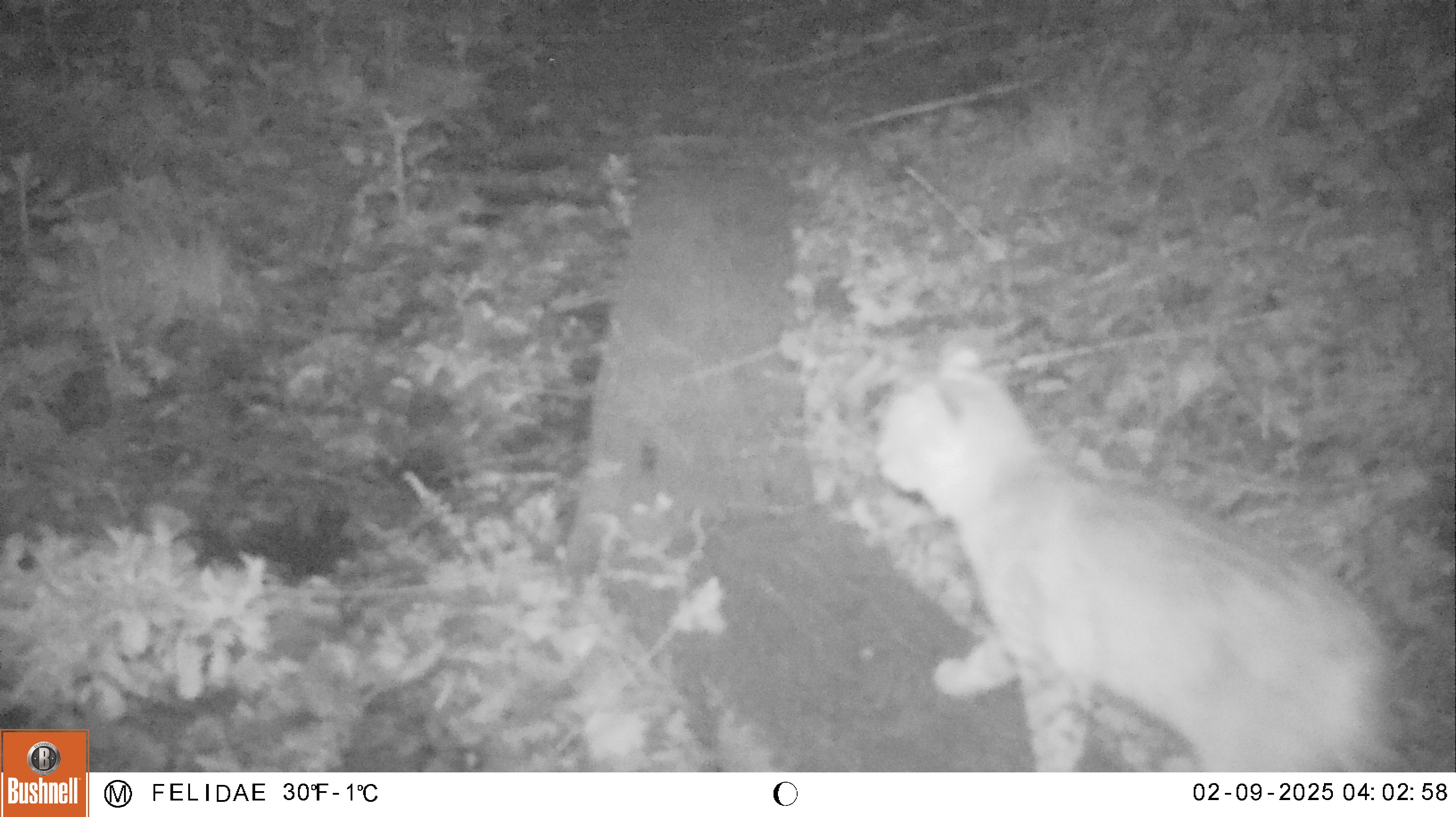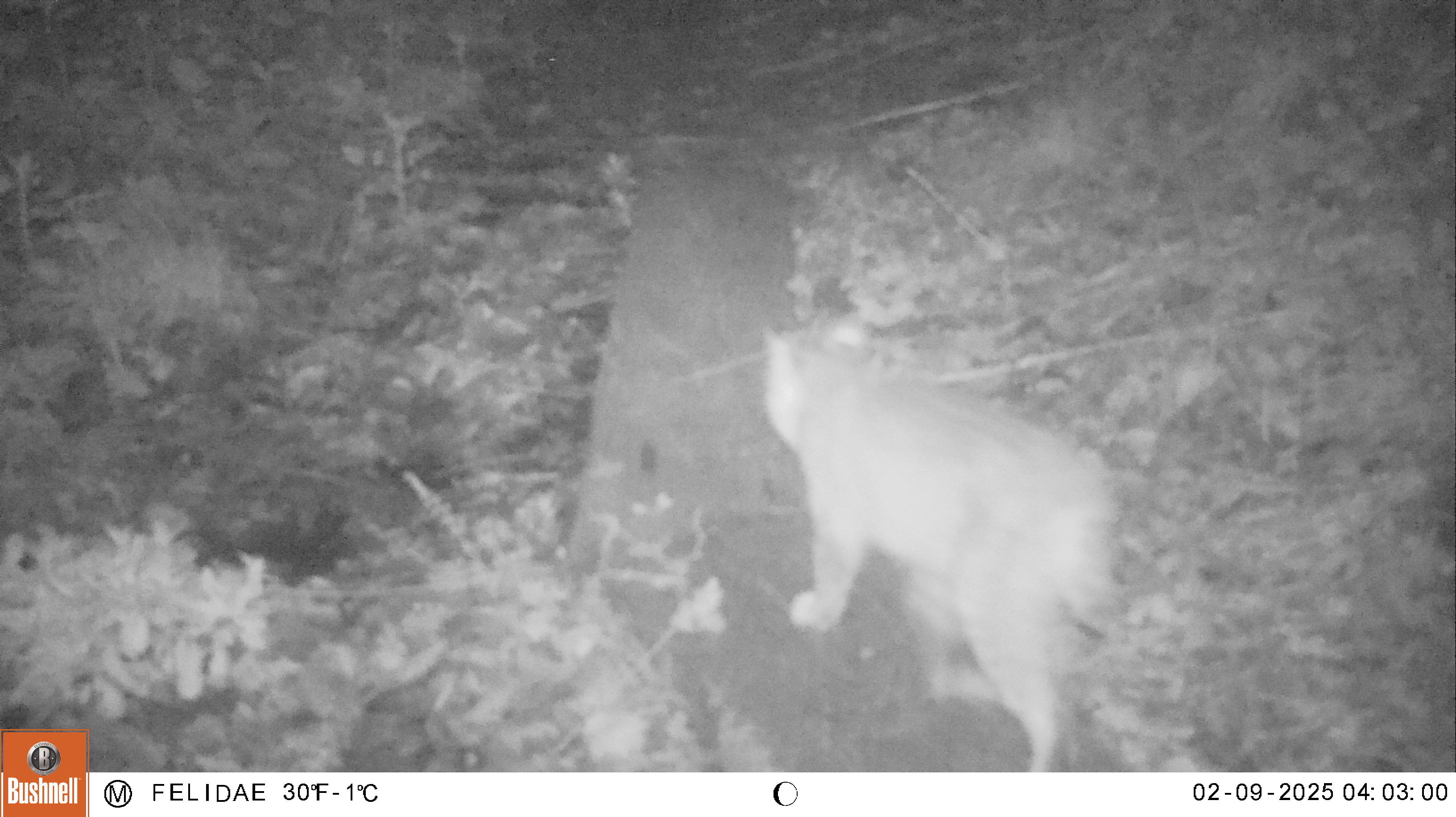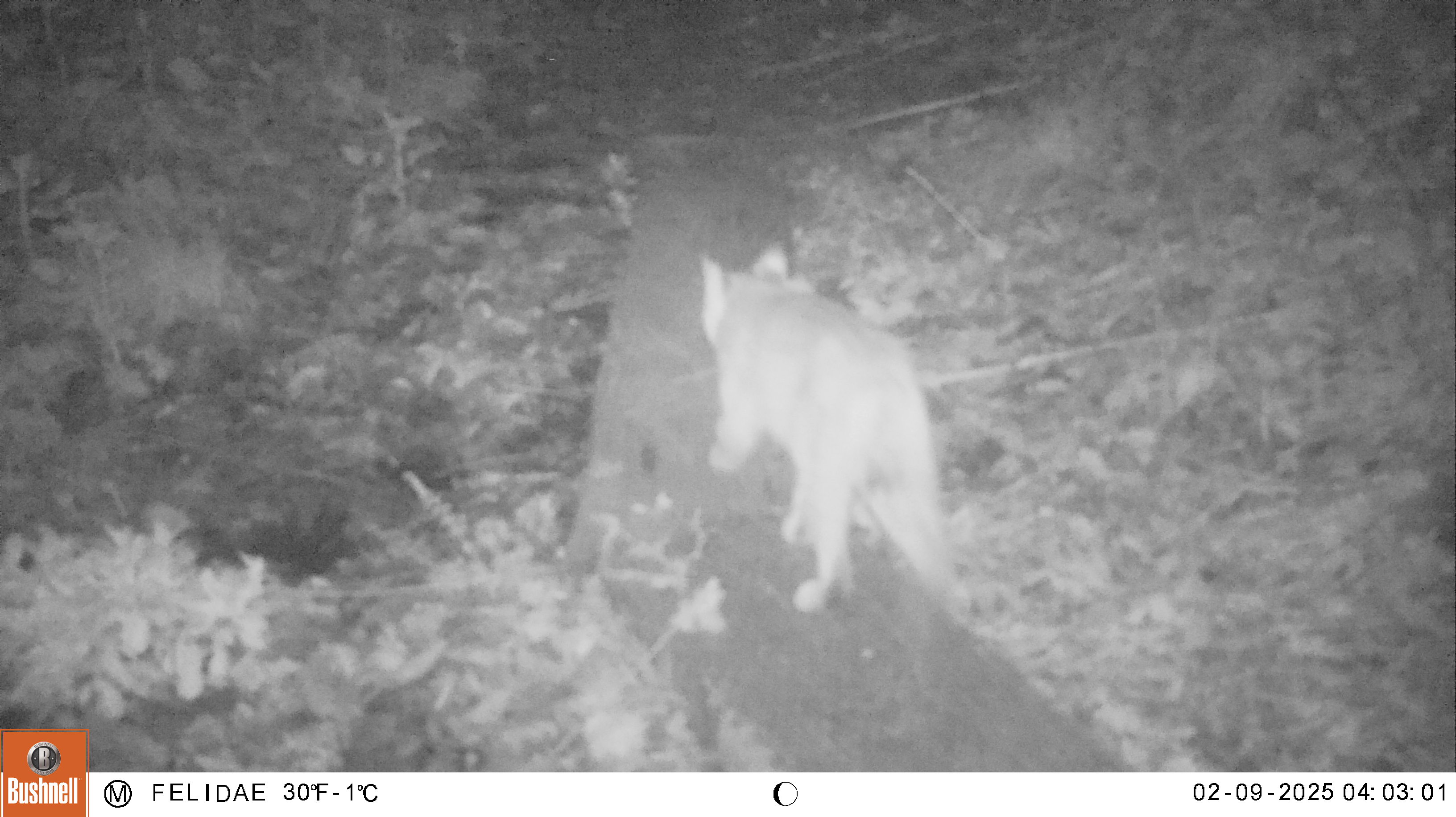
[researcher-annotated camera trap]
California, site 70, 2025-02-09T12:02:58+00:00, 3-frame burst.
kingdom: Animalia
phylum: Chordata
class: Mammalia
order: Carnivora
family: Felidae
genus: Lynx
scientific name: Lynx rufus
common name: bobcat